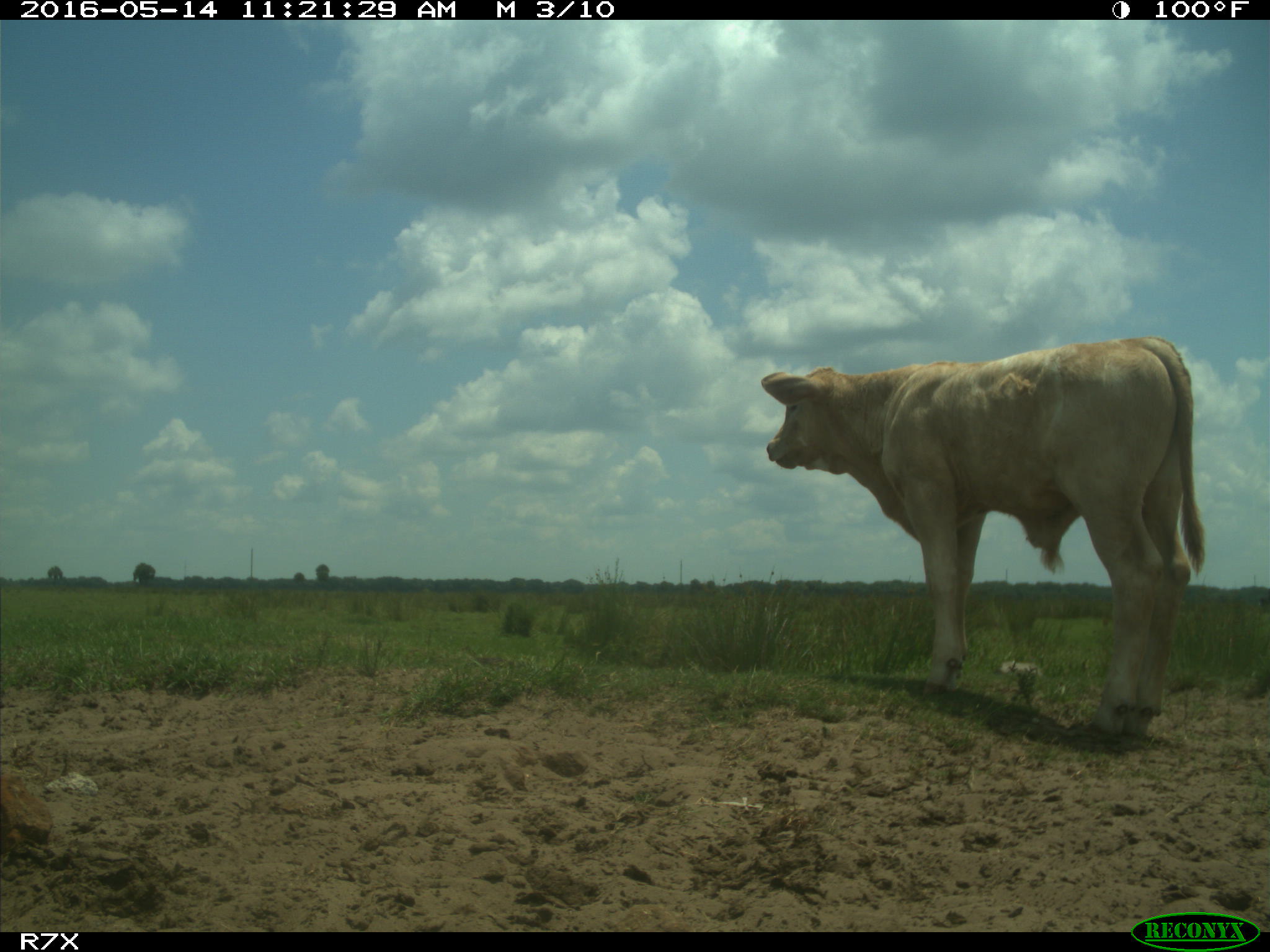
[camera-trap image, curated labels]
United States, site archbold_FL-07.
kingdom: Animalia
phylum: Chordata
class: Mammalia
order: Artiodactyla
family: Bovidae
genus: Bos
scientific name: Bos taurus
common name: domestic cow